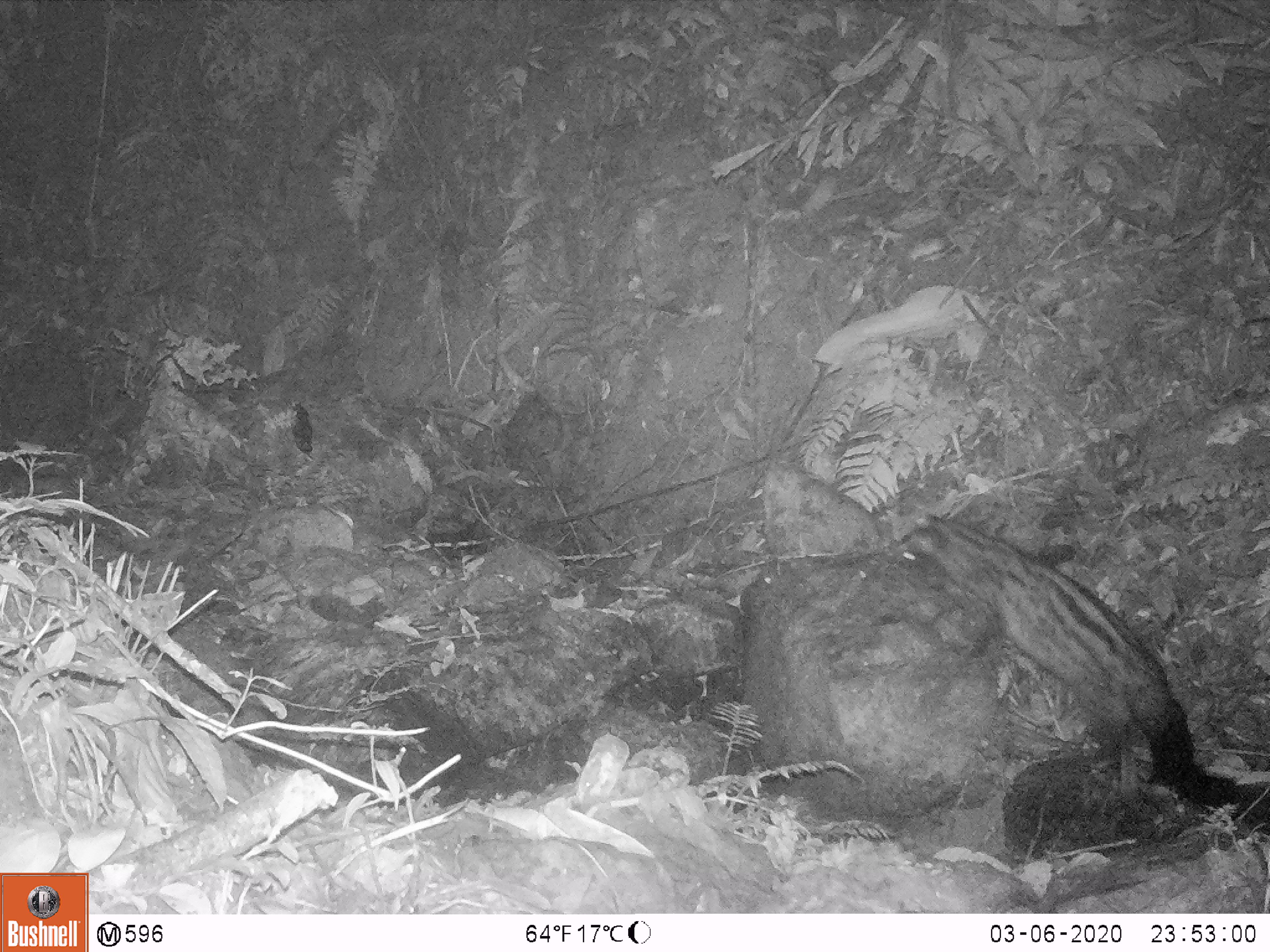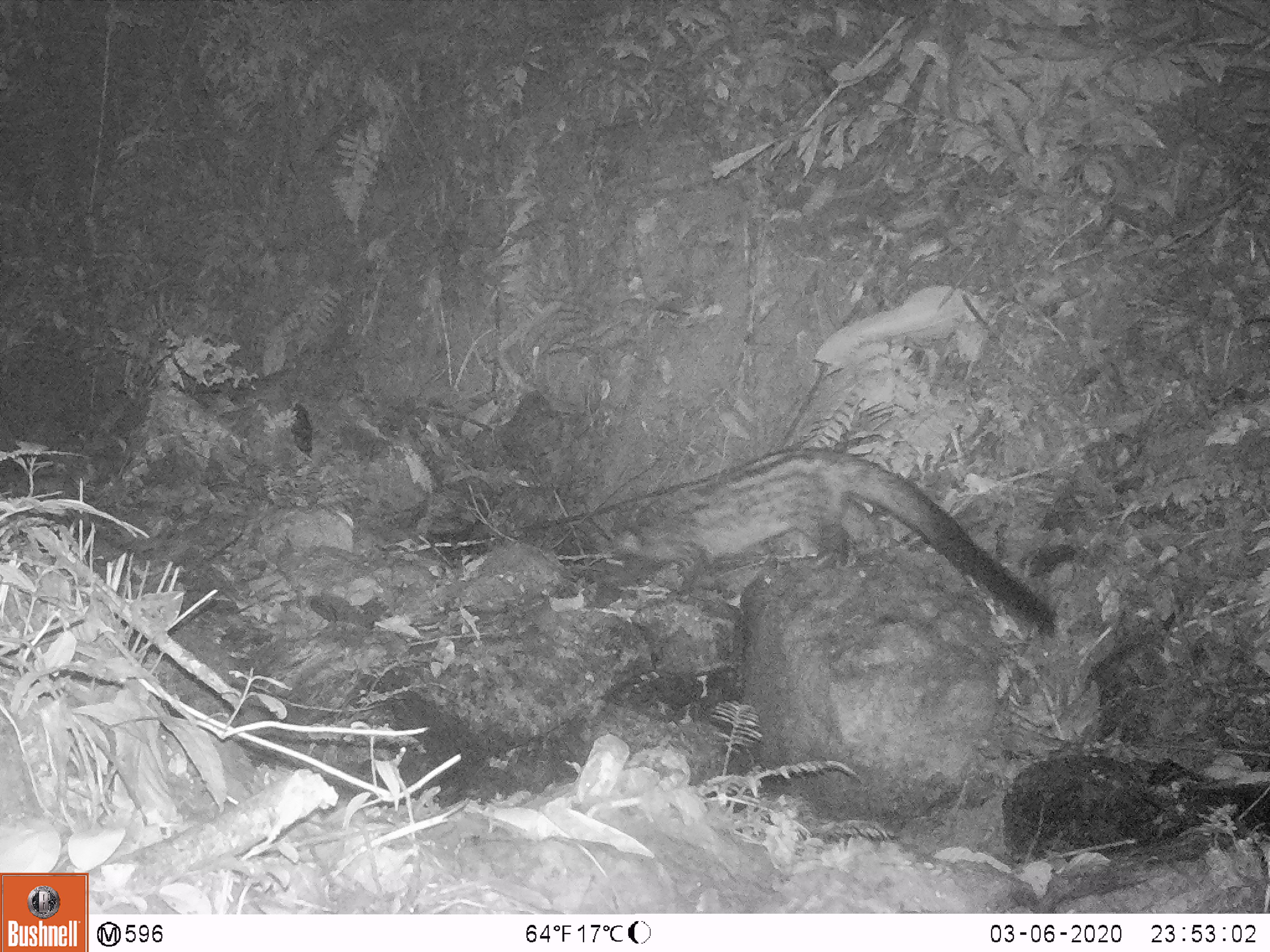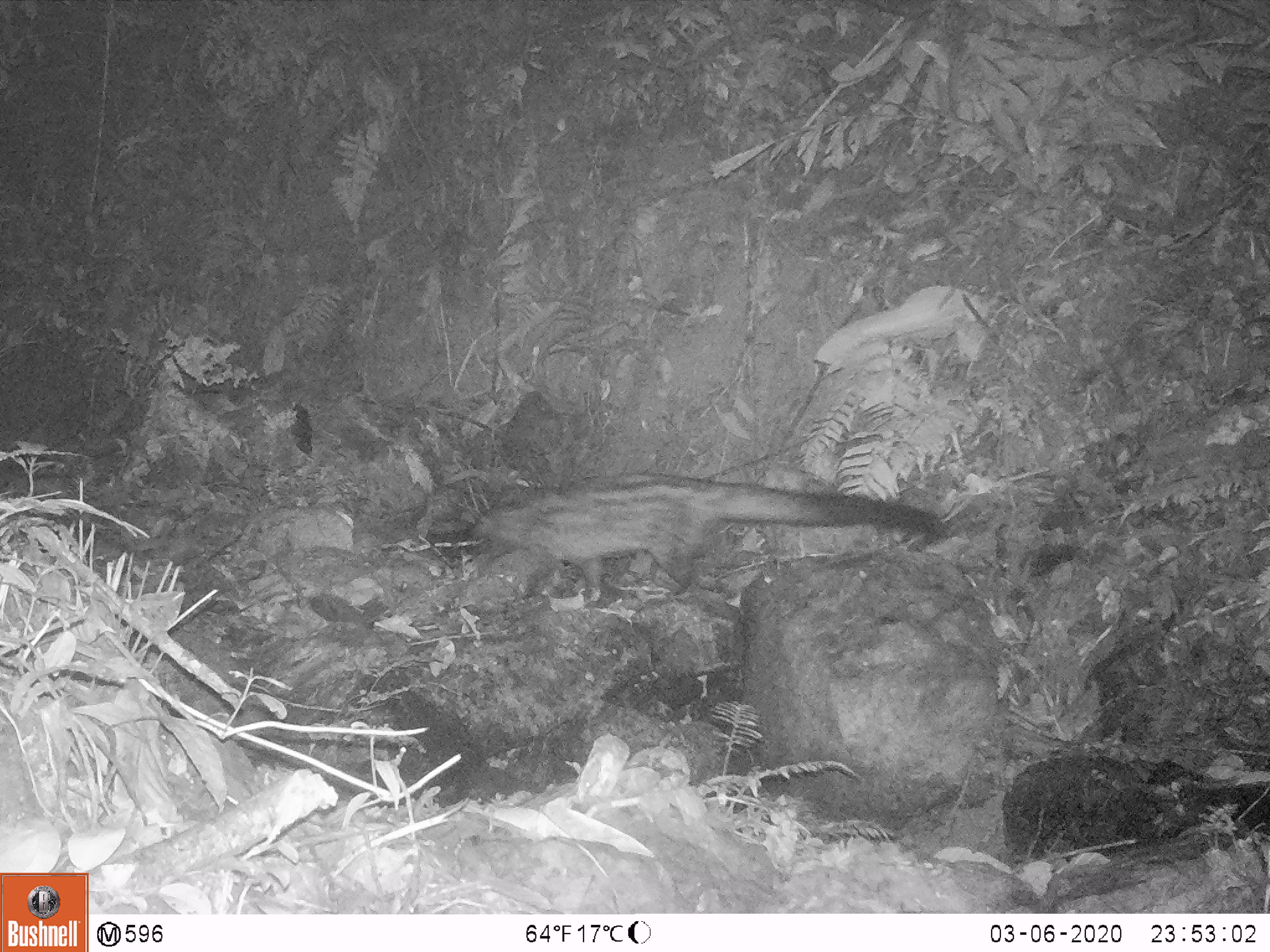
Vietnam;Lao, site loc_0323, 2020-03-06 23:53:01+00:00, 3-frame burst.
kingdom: Animalia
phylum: Chordata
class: Mammalia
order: Carnivora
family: Viverridae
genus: Paradoxurus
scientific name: Paradoxurus hermaphroditus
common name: common palm civet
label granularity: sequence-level